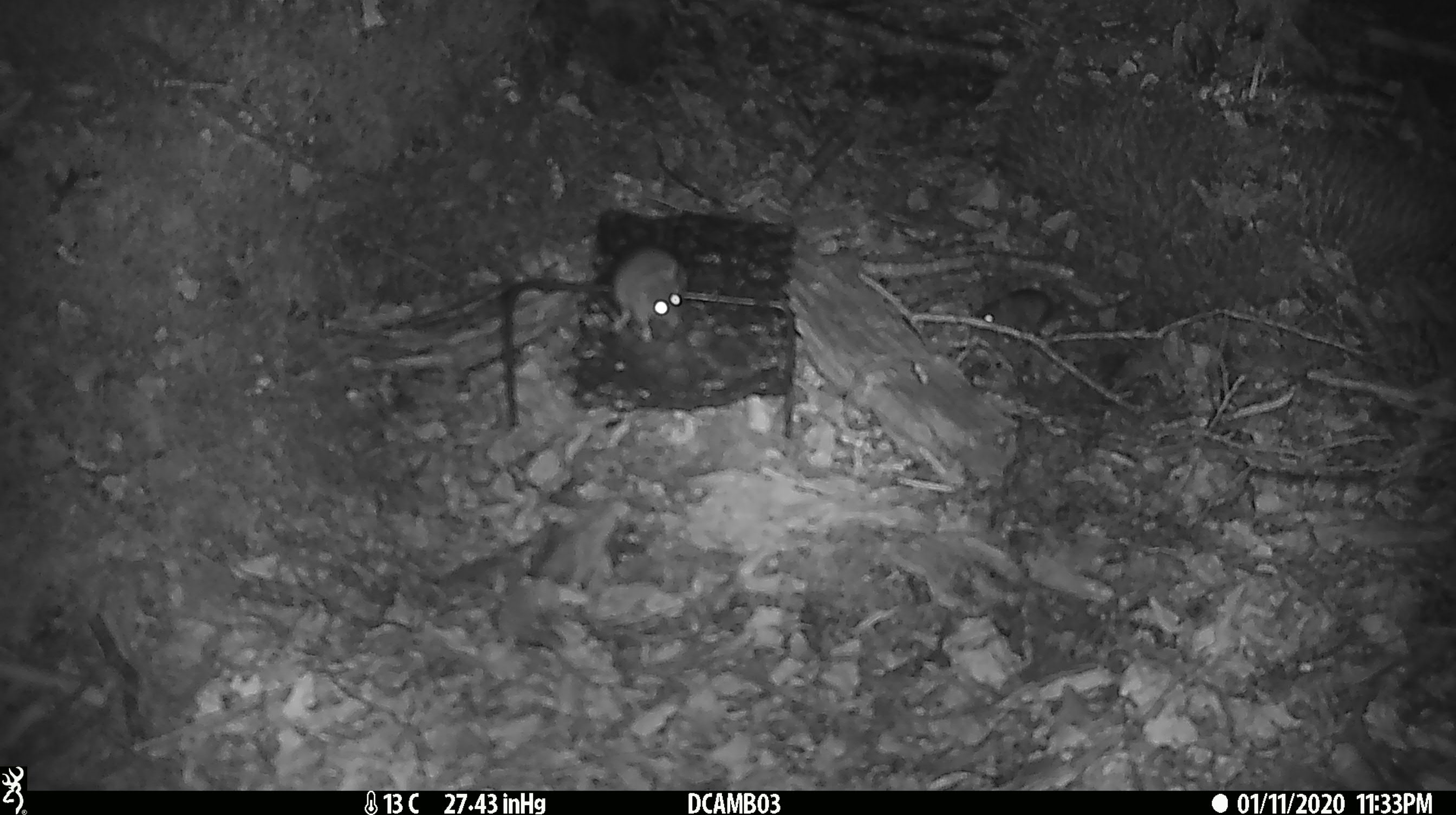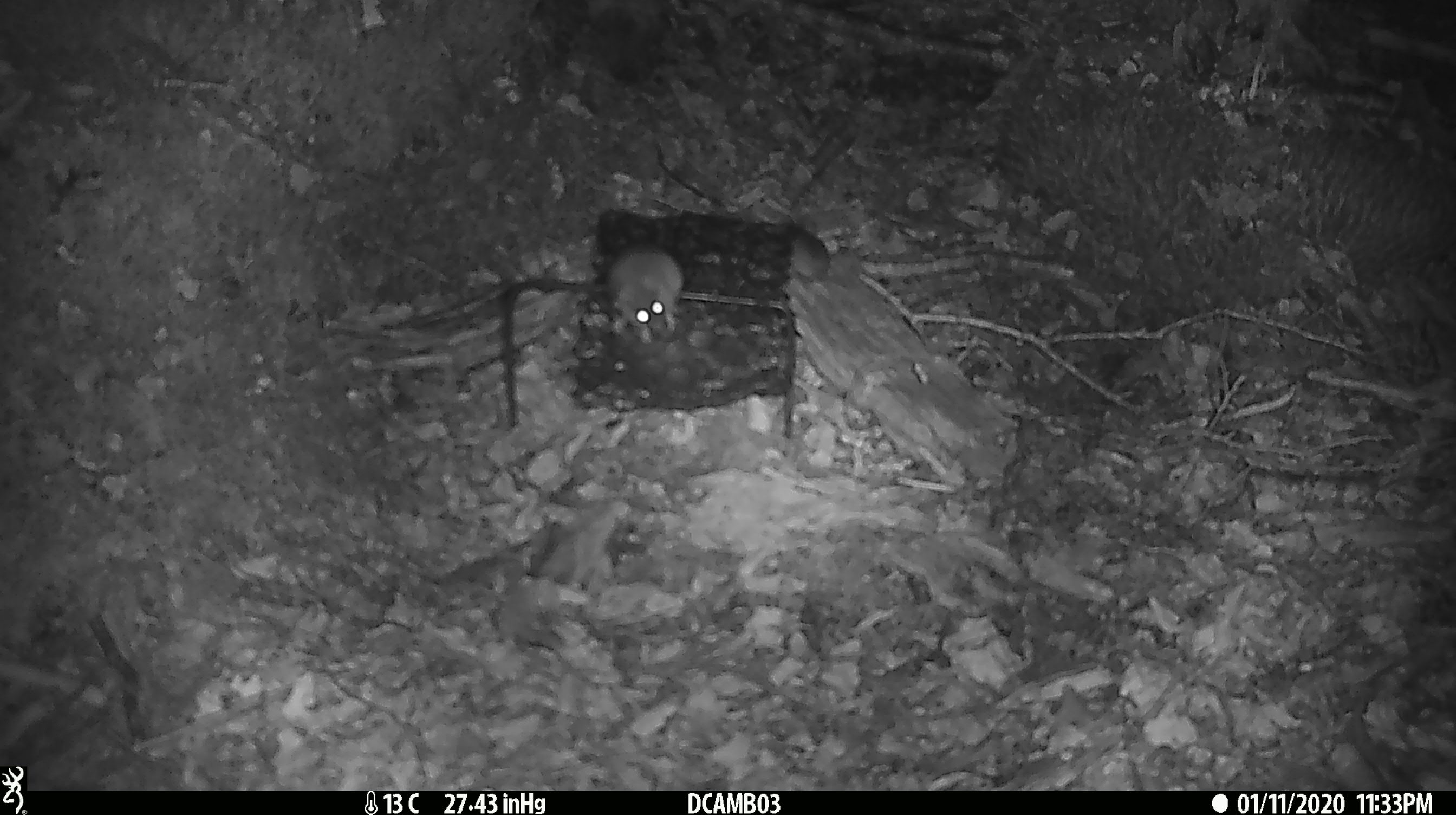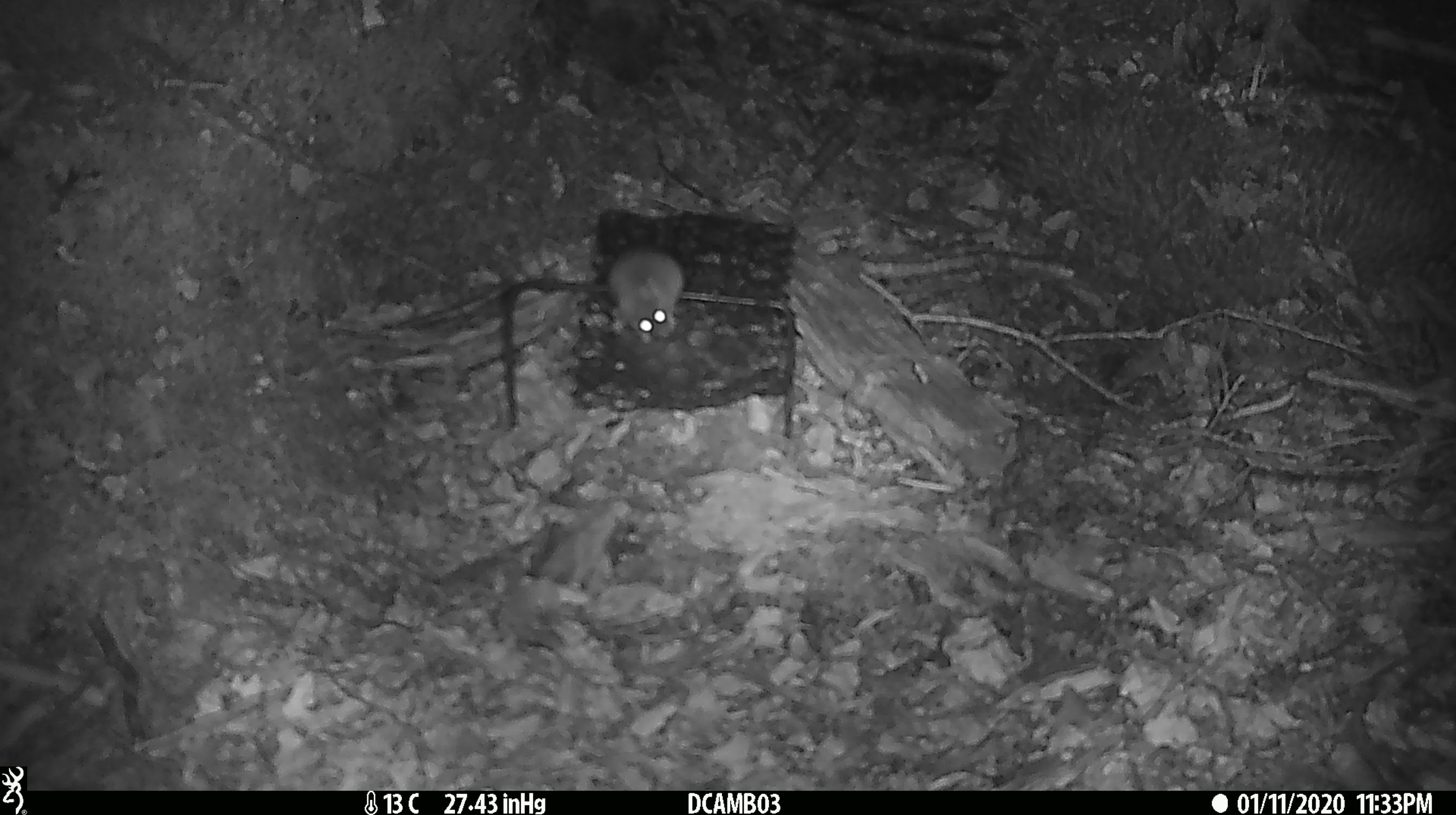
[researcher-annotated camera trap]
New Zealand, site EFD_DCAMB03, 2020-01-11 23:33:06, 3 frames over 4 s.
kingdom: Animalia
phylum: Chordata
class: Mammalia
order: Rodentia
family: Muridae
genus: Mus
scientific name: Mus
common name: mouse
Mouse (Mus).